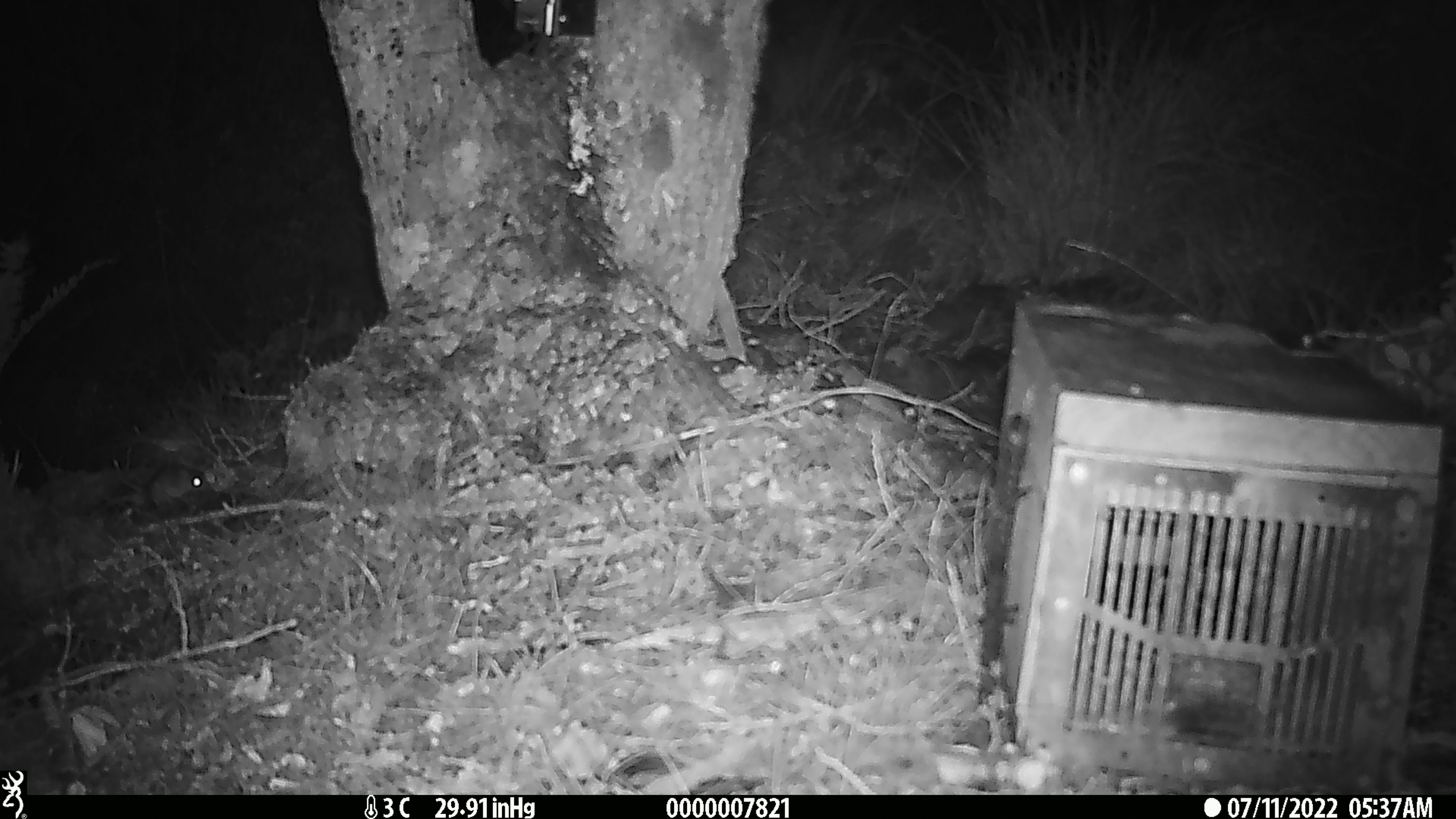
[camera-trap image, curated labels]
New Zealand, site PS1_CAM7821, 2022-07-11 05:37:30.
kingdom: Animalia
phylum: Chordata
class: Mammalia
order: Rodentia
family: Muridae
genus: Mus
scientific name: Mus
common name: mouse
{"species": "mouse (Mus)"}